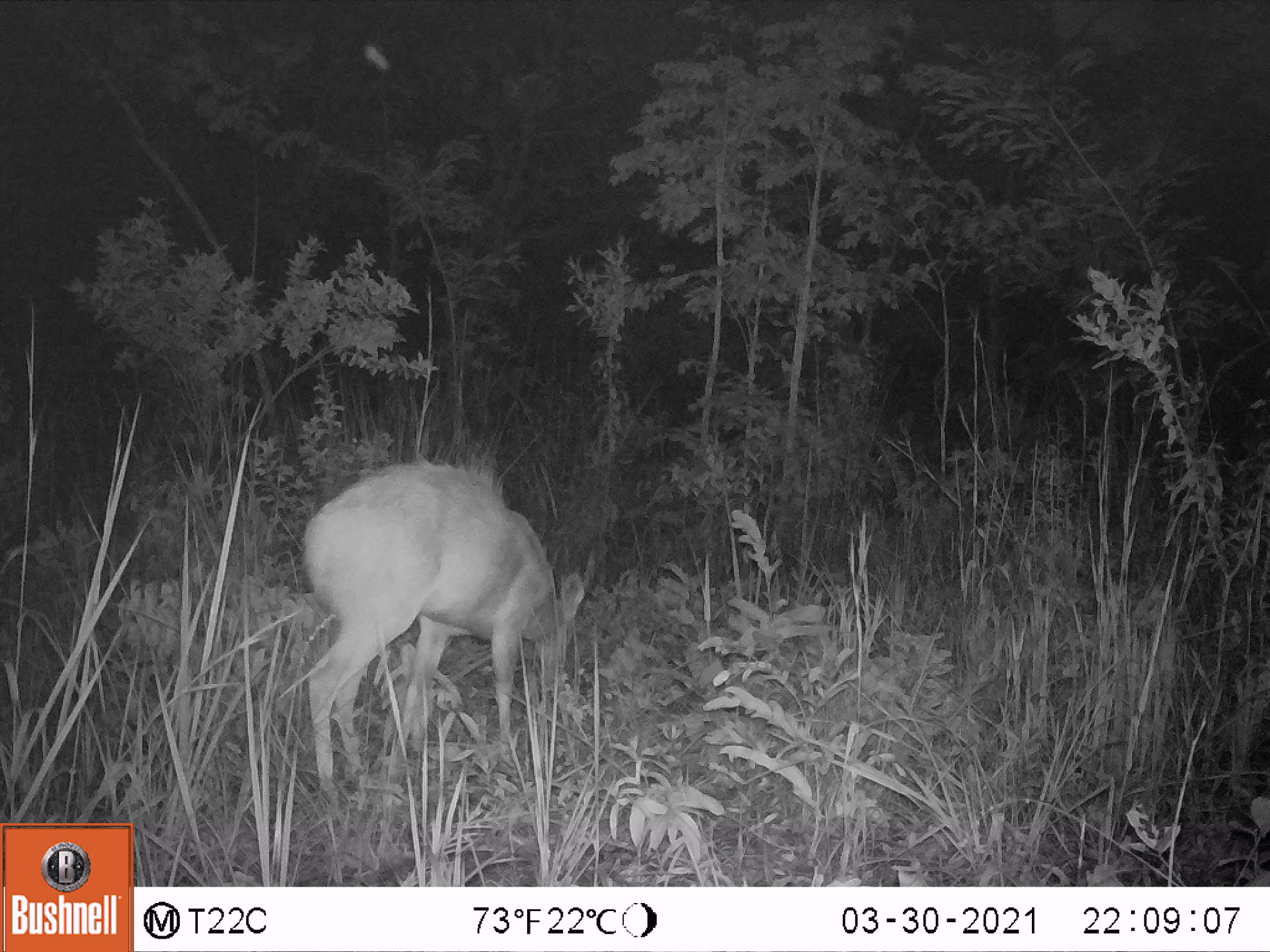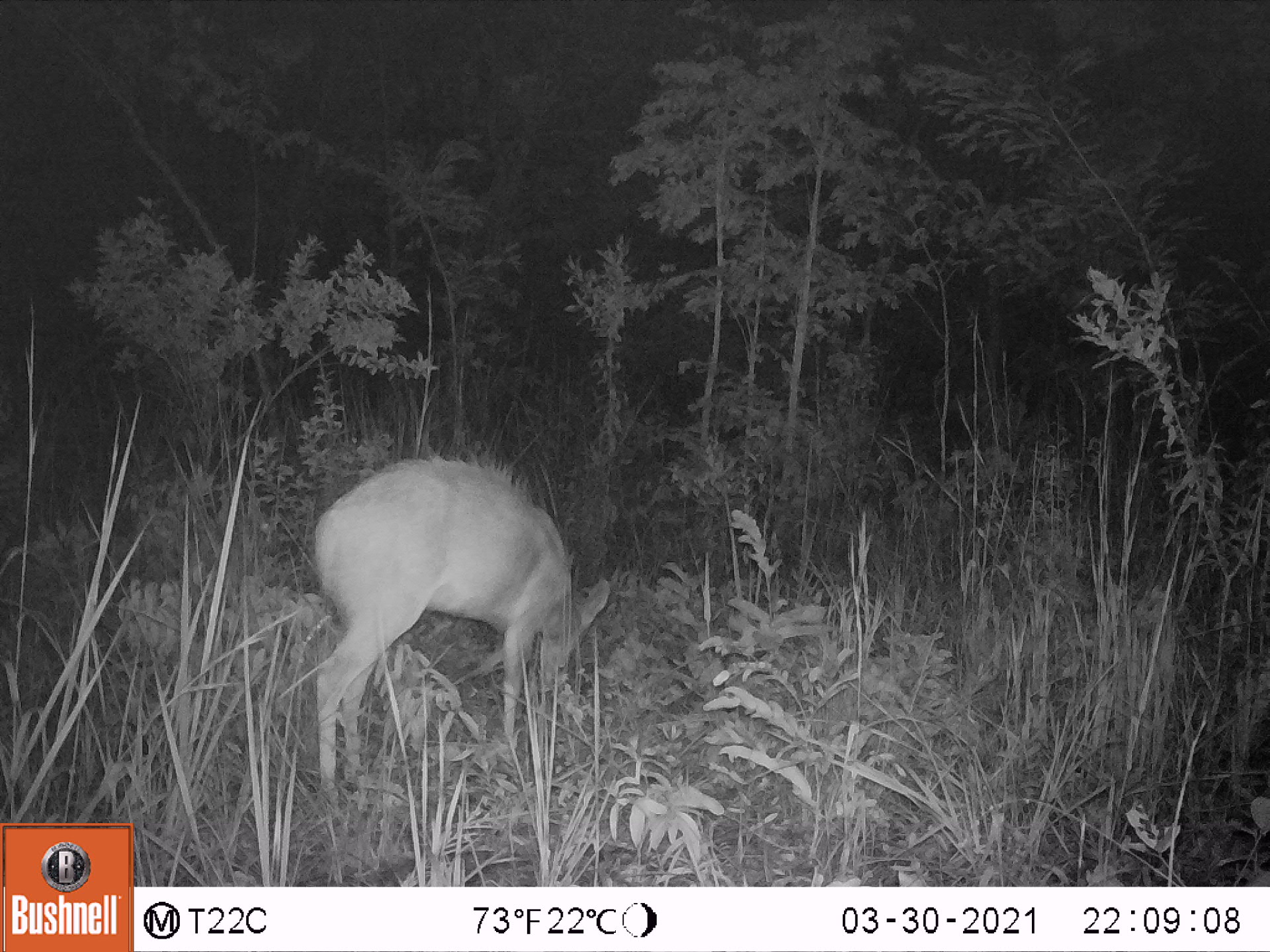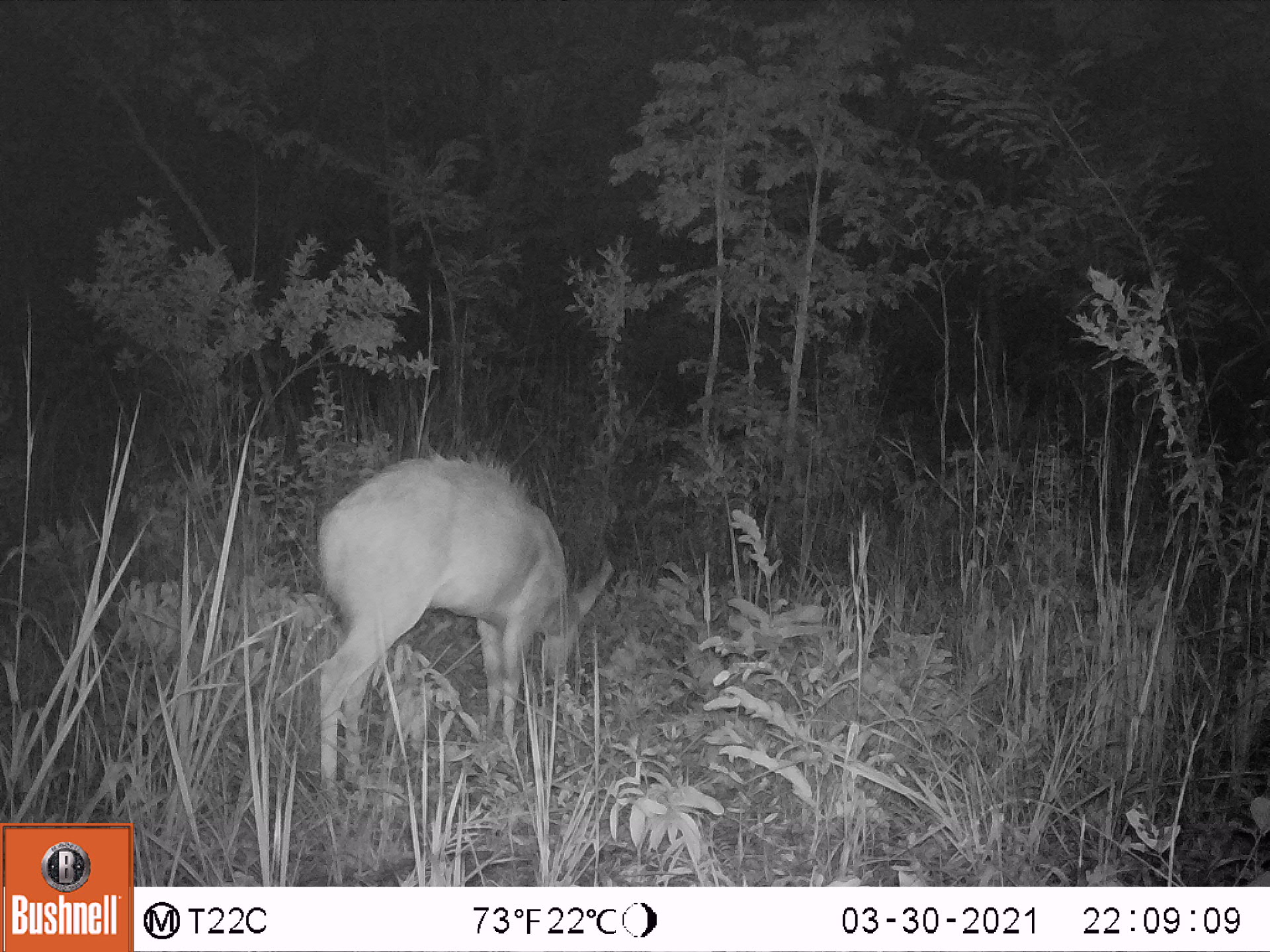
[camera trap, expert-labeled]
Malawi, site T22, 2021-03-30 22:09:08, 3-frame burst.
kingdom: Animalia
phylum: Chordata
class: Mammalia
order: Artiodactyla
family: Bovidae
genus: Tragelaphus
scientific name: Tragelaphus sylvaticus sylvaticus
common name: cape bushbuck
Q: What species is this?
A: Cape bushbuck (Tragelaphus sylvaticus sylvaticus).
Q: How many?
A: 1.